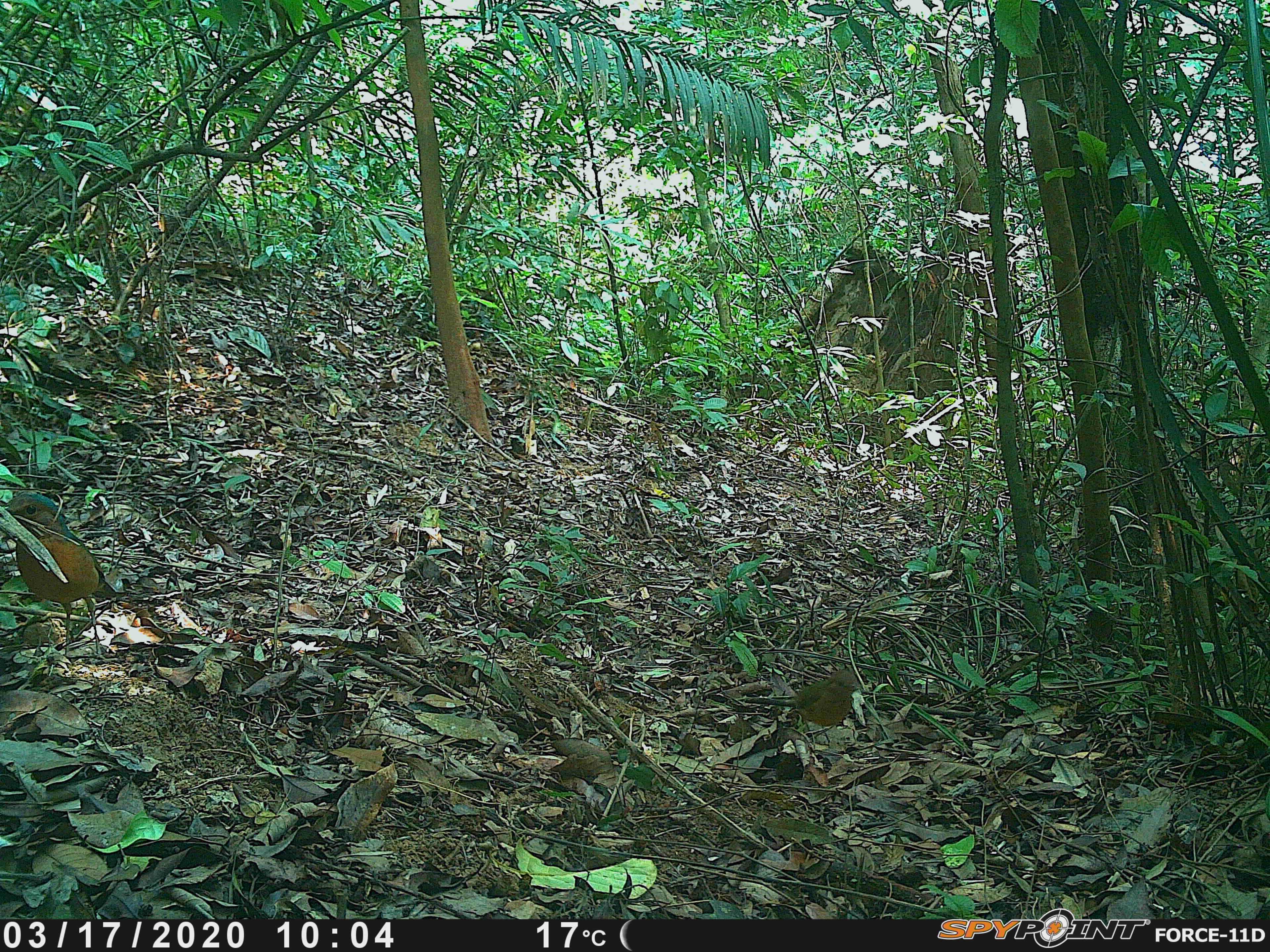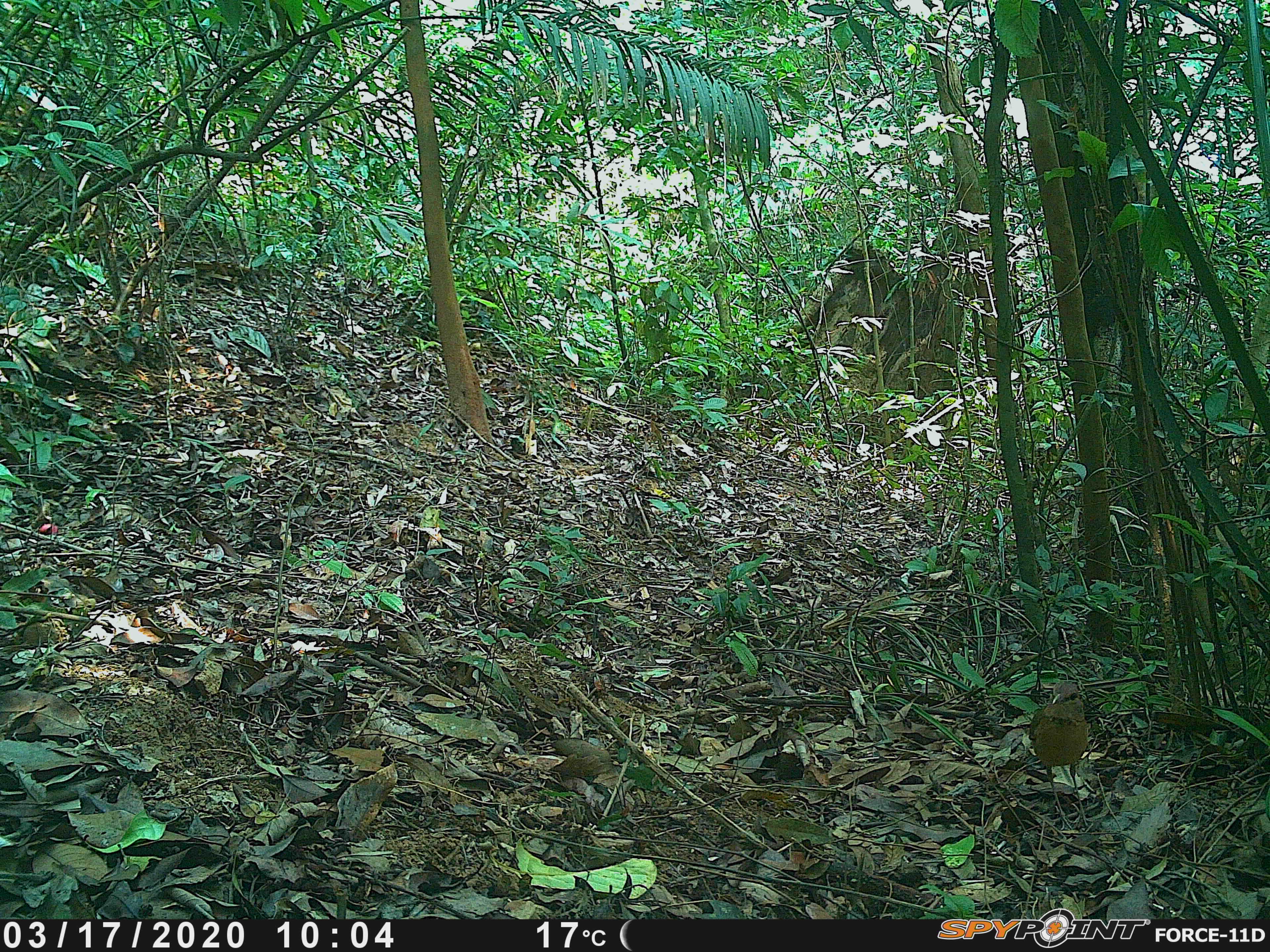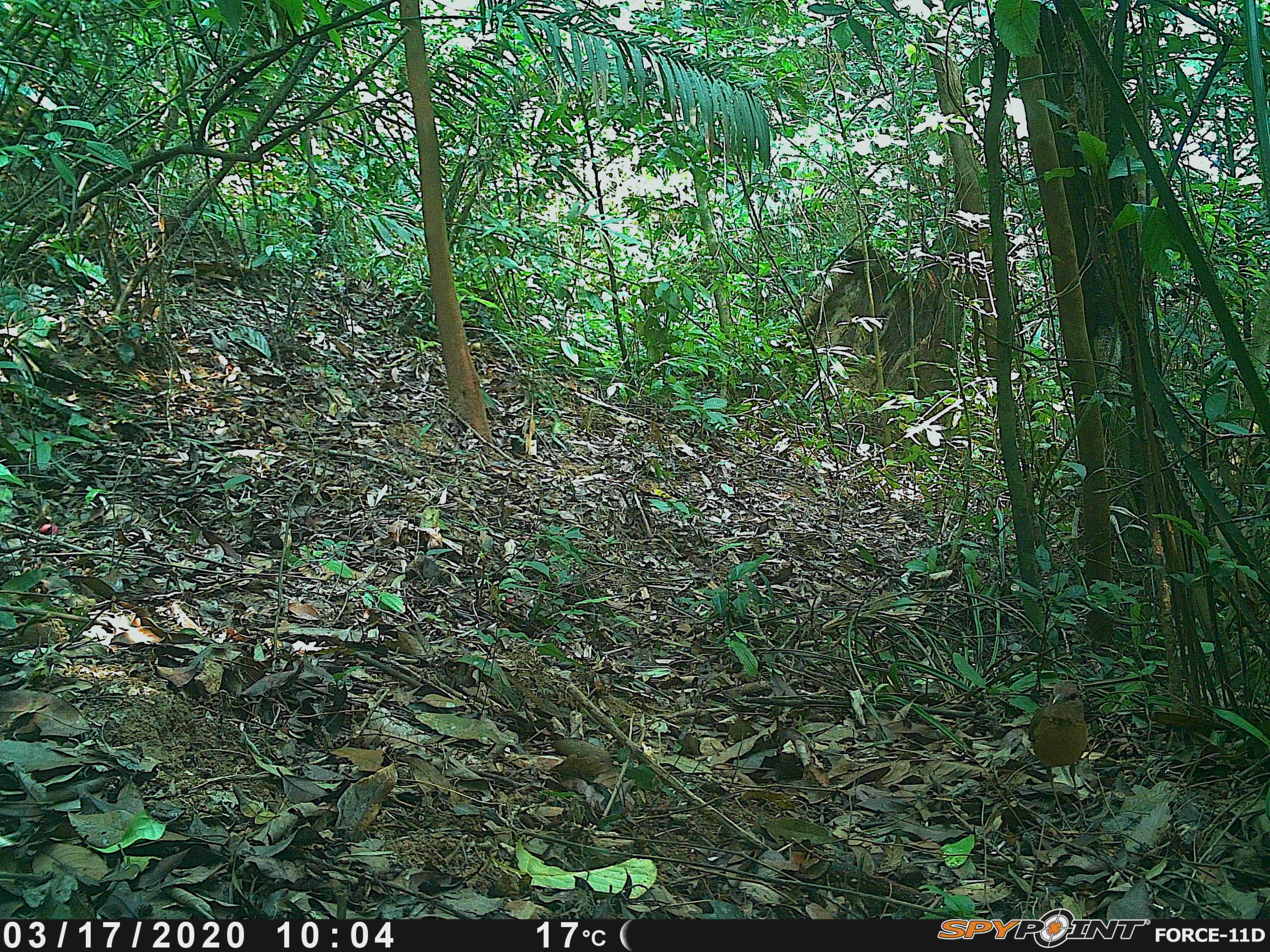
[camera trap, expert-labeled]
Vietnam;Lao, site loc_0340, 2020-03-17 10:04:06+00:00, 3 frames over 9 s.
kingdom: Animalia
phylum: Chordata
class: Aves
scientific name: Aves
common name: bird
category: unidentified bird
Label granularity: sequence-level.